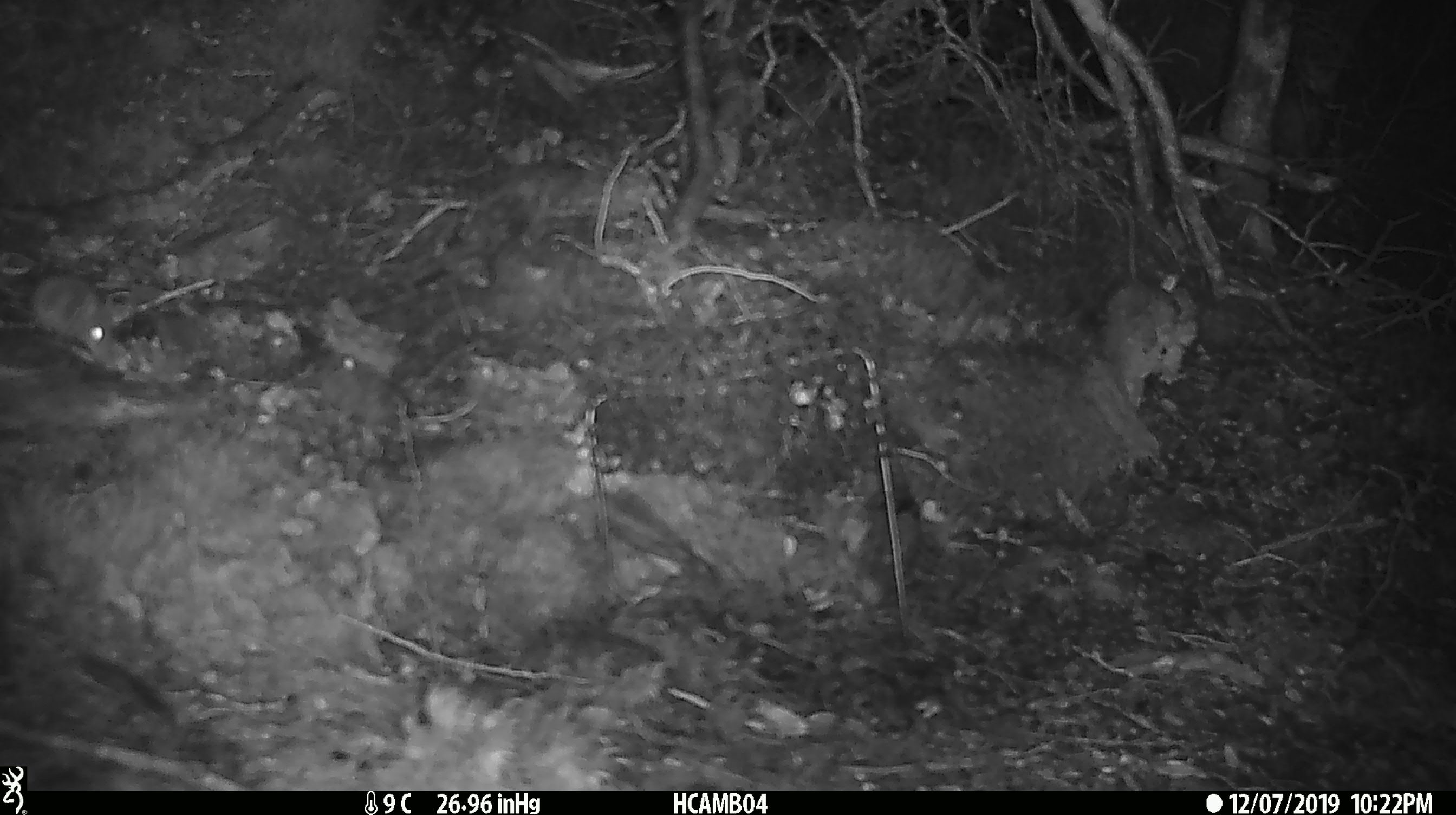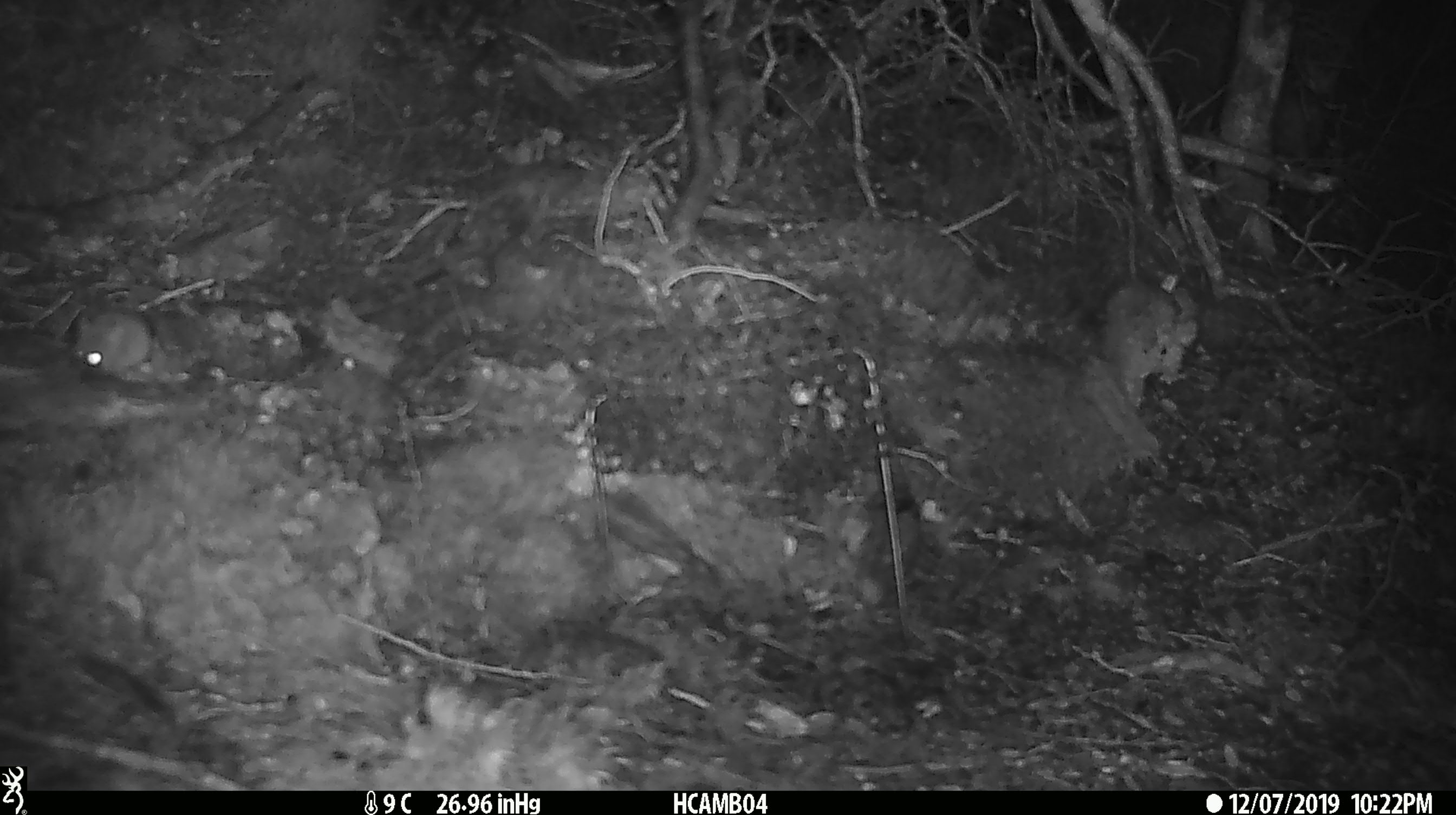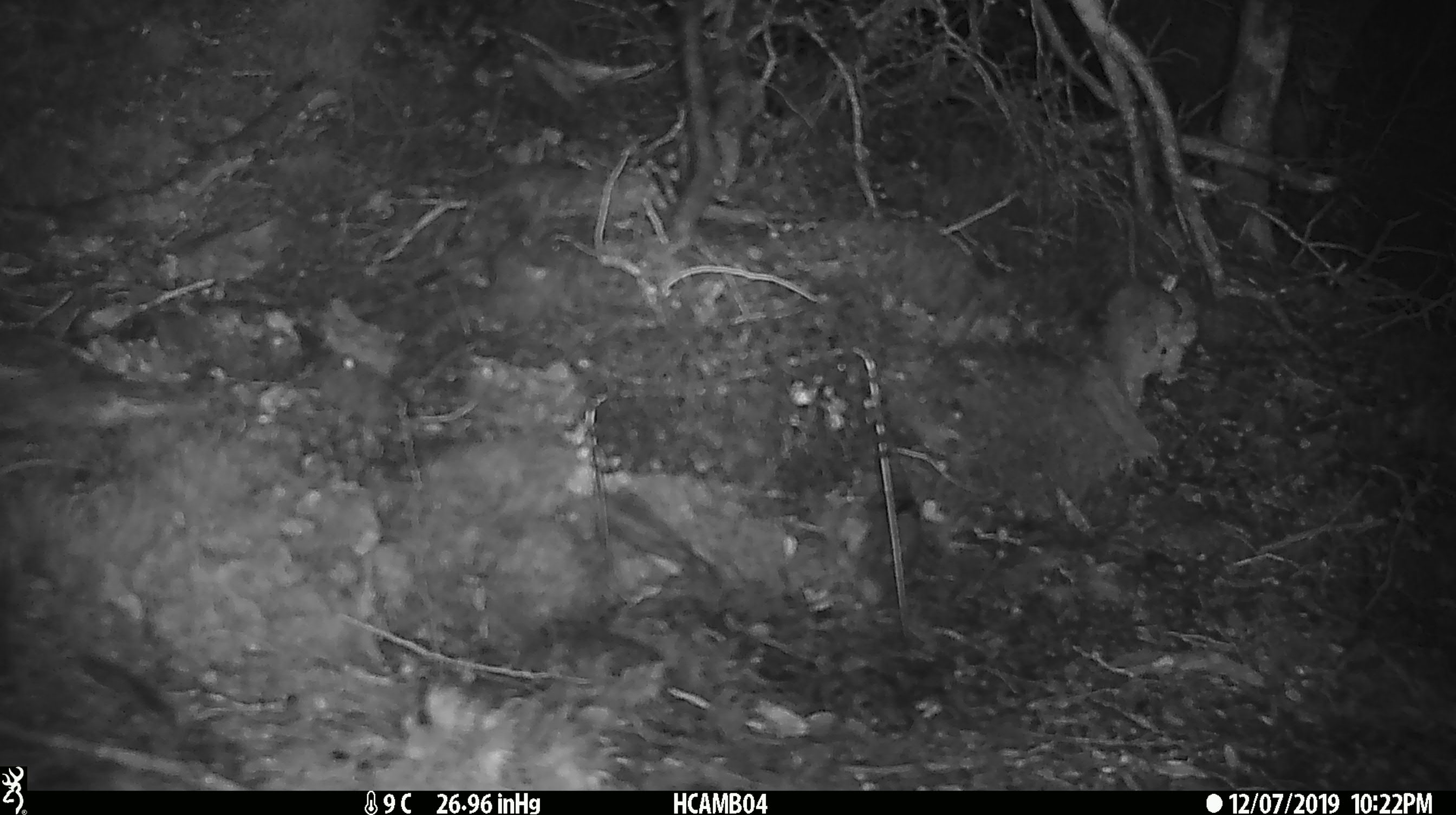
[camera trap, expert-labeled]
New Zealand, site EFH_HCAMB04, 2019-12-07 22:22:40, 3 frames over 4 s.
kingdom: Animalia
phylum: Chordata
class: Mammalia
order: Rodentia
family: Muridae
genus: Mus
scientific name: Mus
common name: mouse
Mouse (Mus).